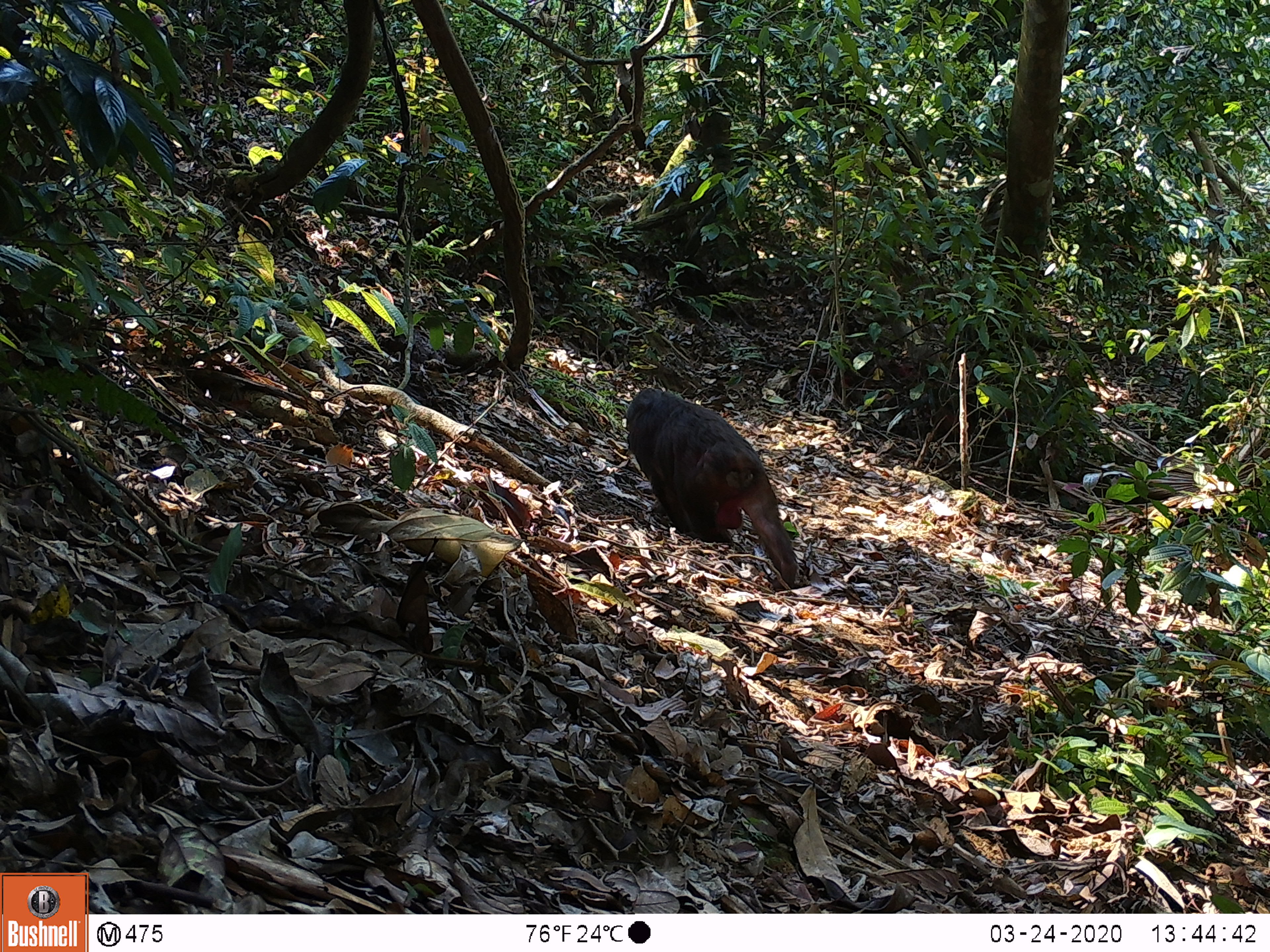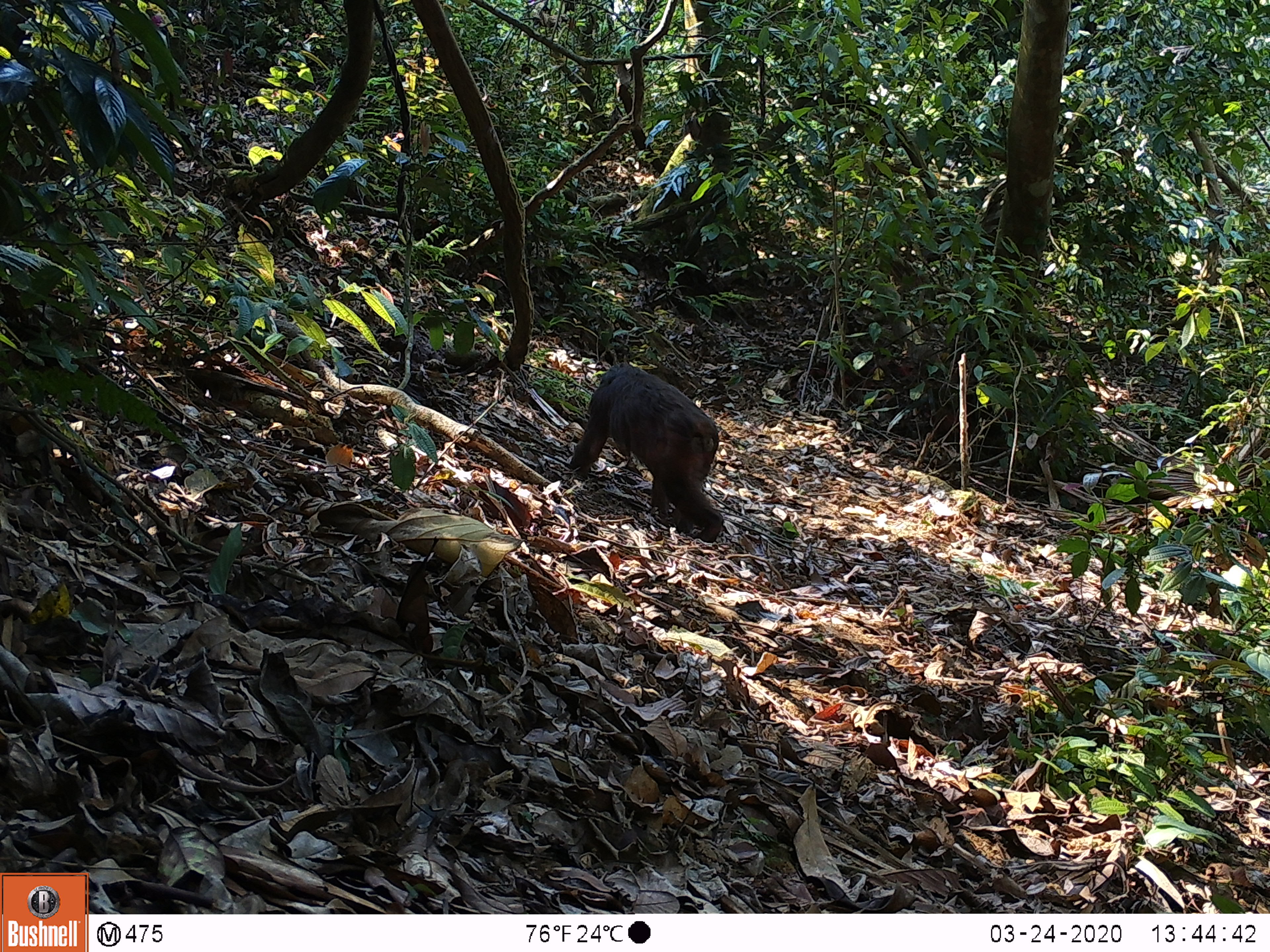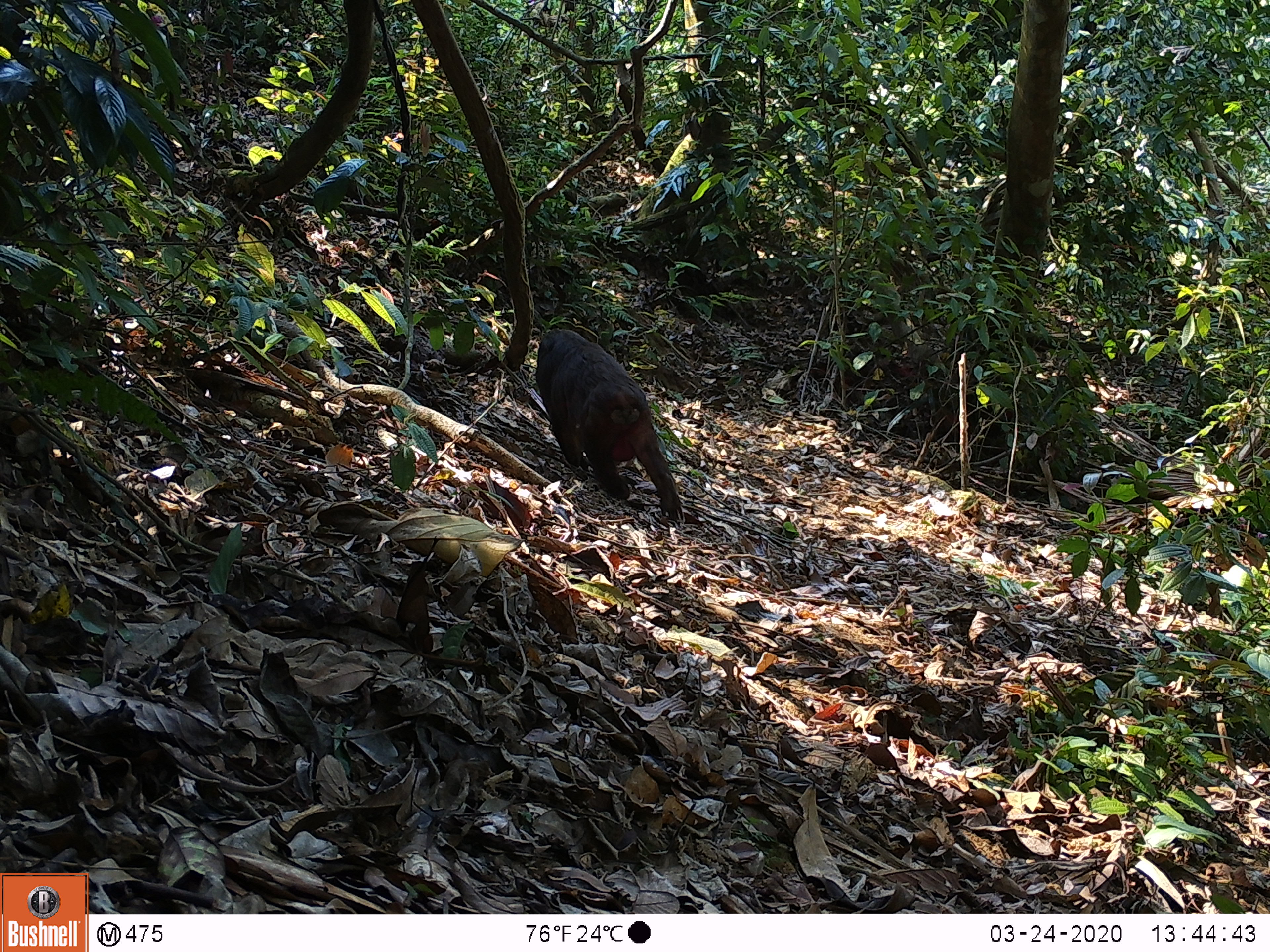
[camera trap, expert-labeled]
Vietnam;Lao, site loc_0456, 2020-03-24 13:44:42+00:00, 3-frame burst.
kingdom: Animalia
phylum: Chordata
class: Mammalia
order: Primates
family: Cercopithecidae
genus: Macaca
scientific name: Macaca arctoides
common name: stump-tailed macaque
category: stump tailed macaque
Stump tailed macaque (stump-tailed macaque) (Macaca arctoides). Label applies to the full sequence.